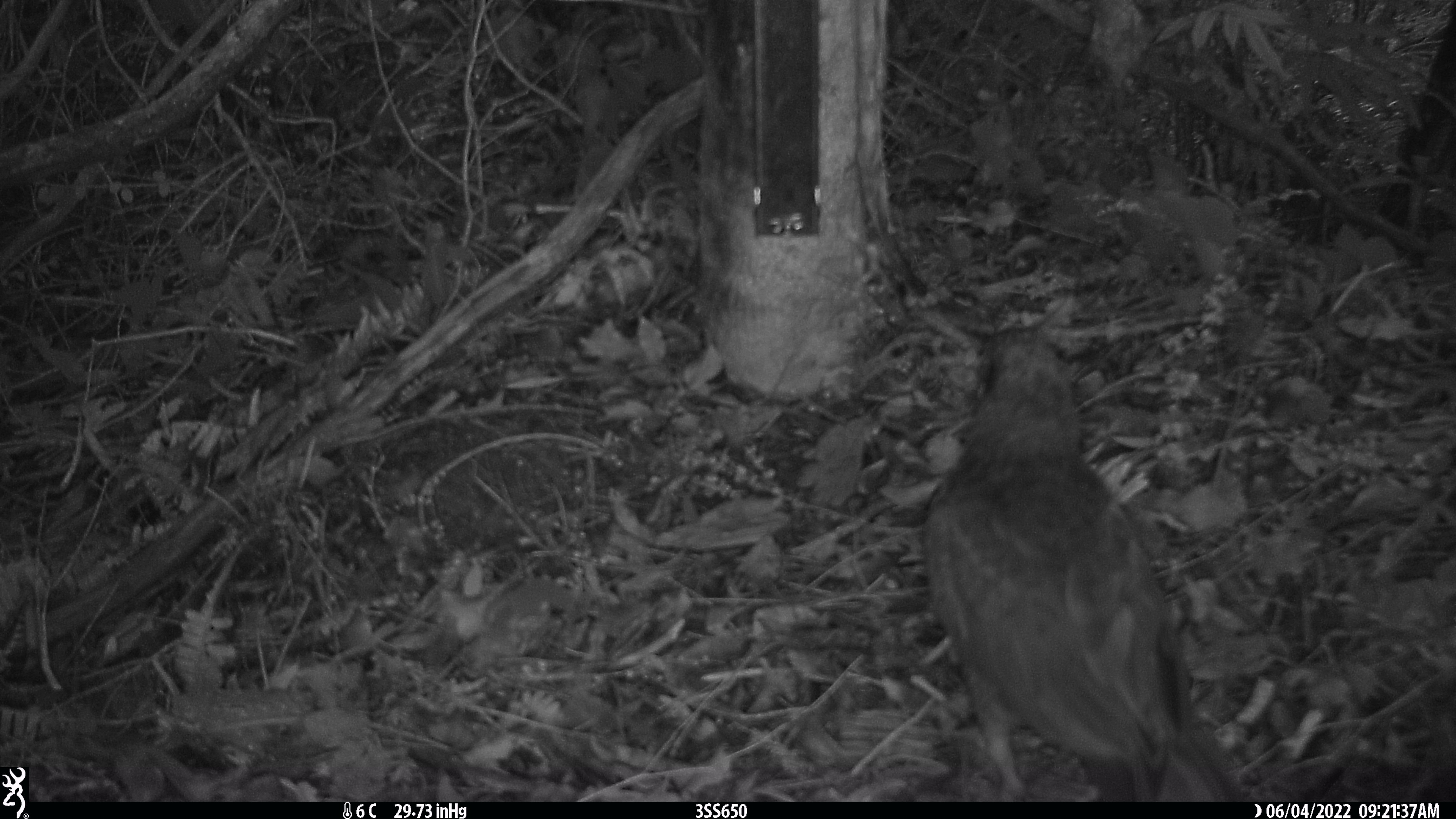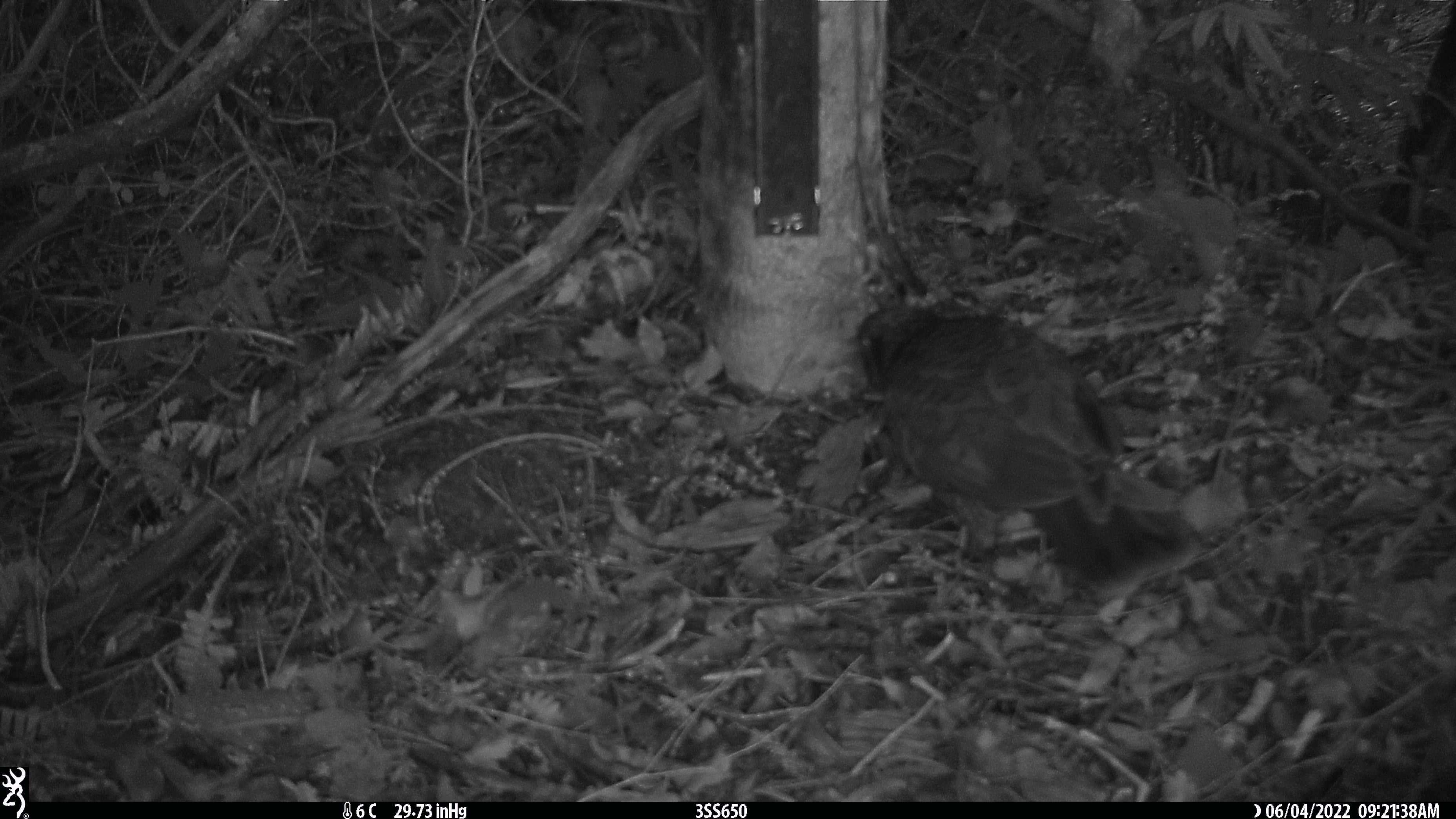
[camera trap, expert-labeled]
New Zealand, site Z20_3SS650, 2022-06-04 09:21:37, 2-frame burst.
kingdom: Animalia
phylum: Chordata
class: Aves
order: Psittaciformes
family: Strigopidae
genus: Nestor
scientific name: Nestor notabilis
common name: kea